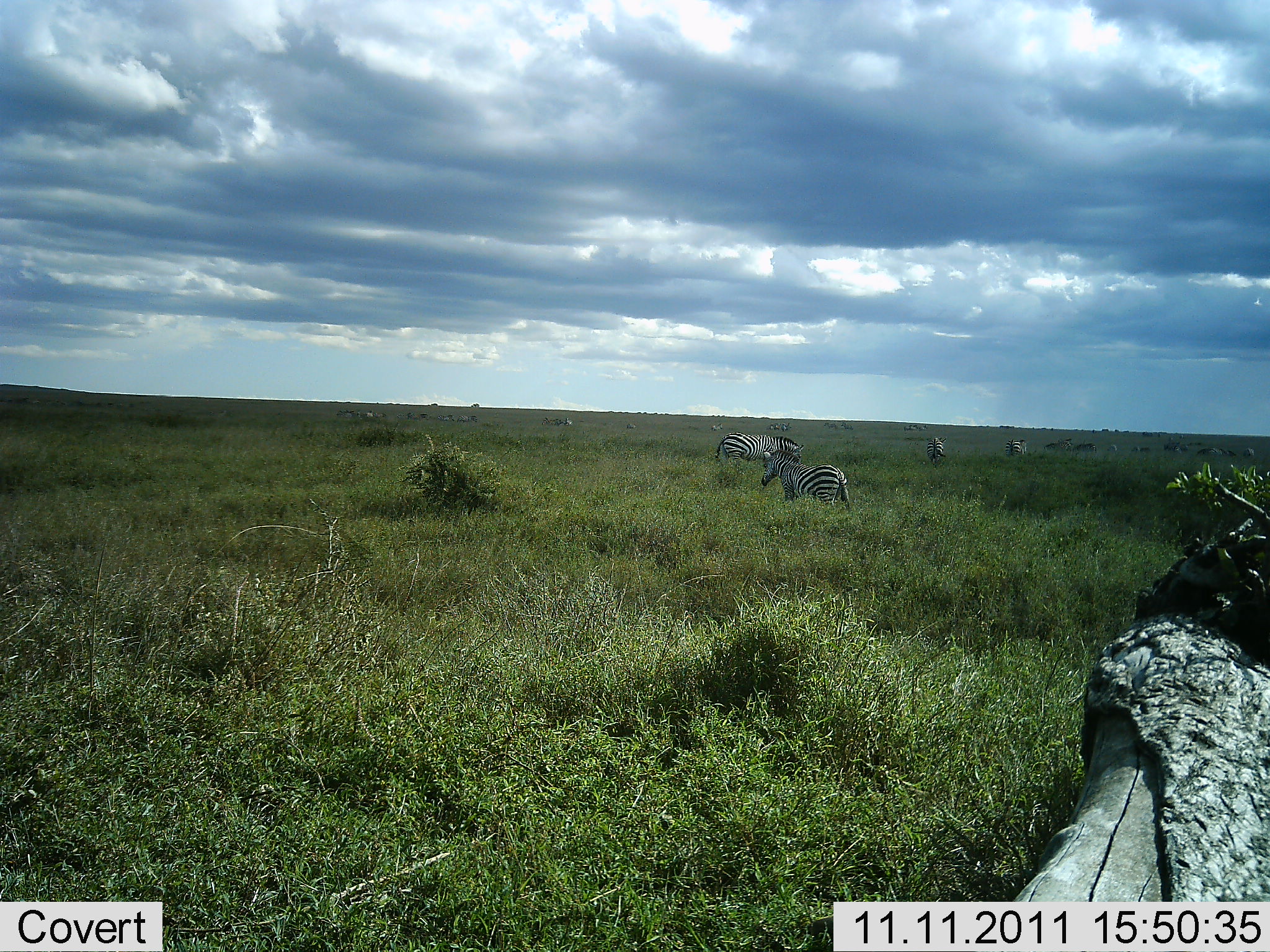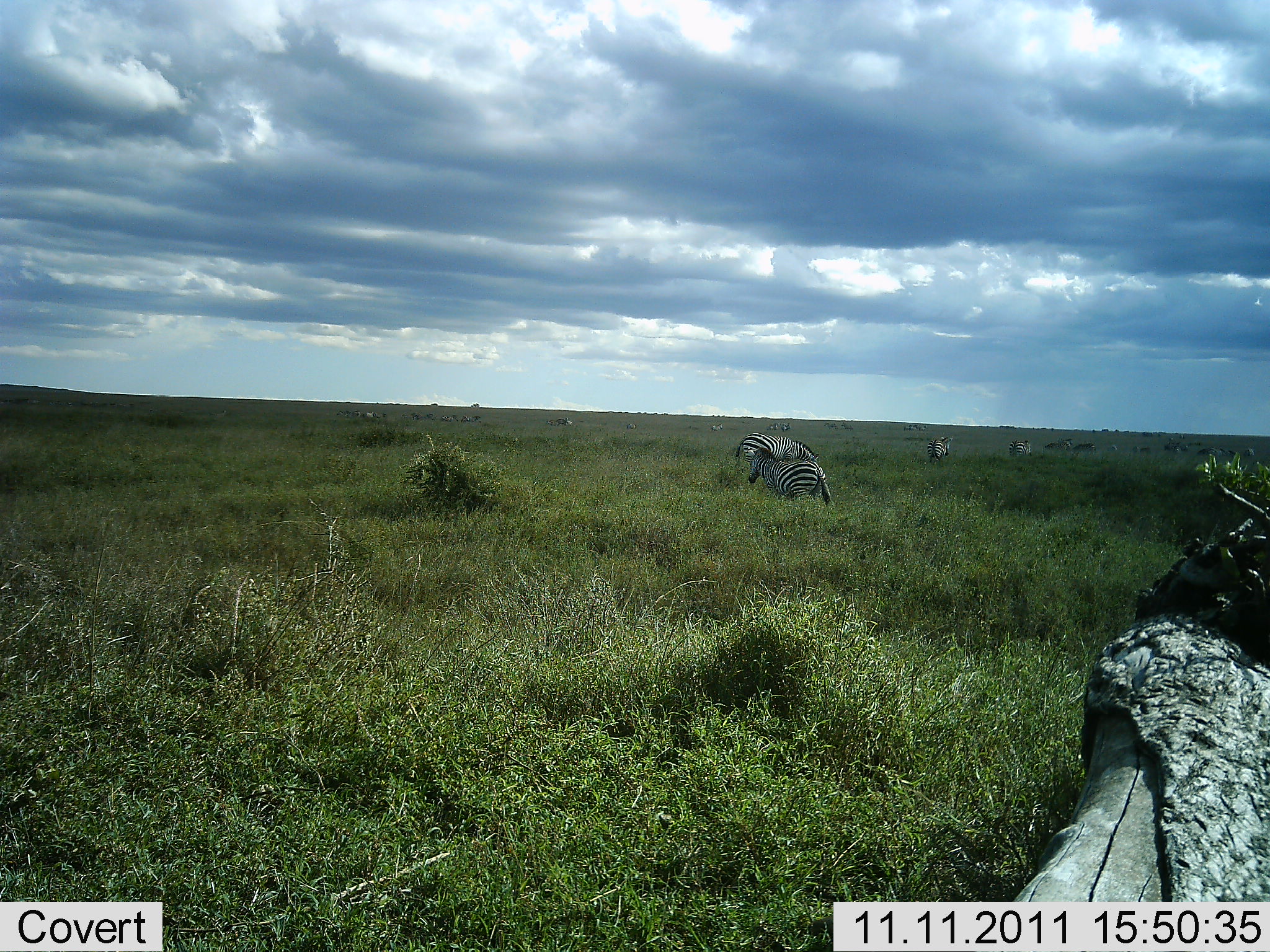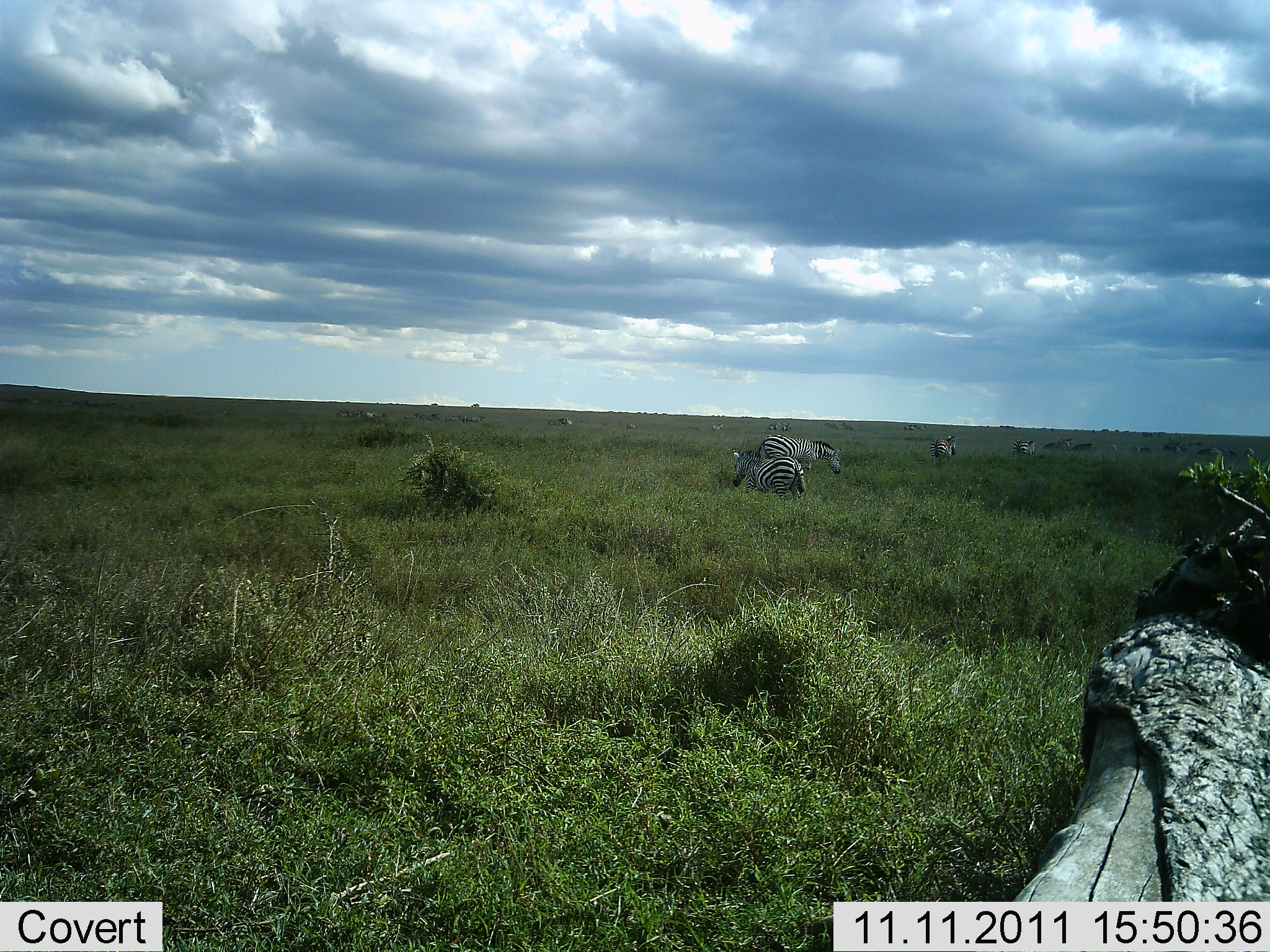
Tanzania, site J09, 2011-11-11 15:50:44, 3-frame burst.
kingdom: Animalia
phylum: Chordata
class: Mammalia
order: Perissodactyla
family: Equidae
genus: Equus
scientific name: Equus quagga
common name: plains zebra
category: zebra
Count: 4.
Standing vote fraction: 18%.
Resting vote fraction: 0%.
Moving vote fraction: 82%.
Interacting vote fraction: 0%.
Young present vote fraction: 0%.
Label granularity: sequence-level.